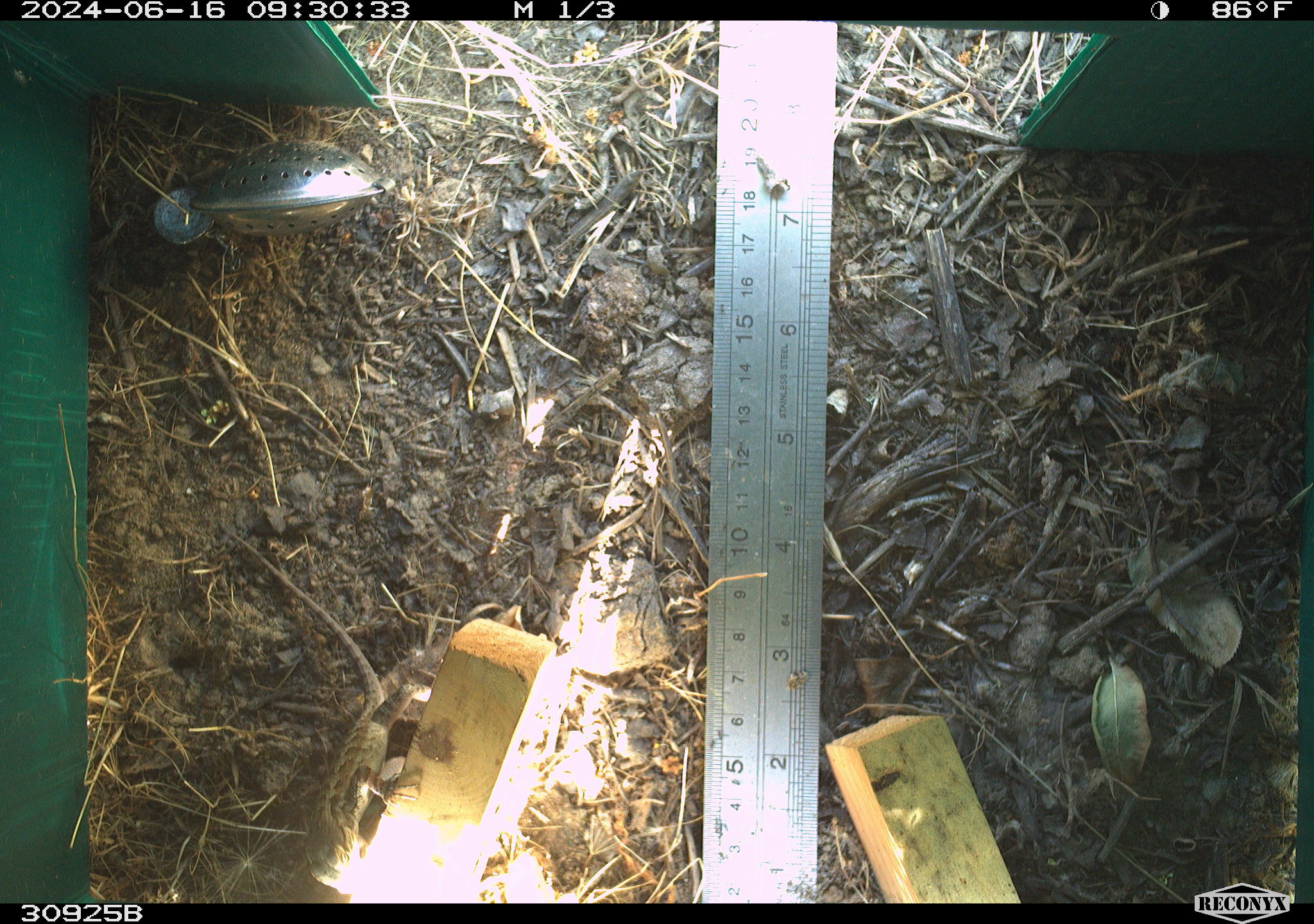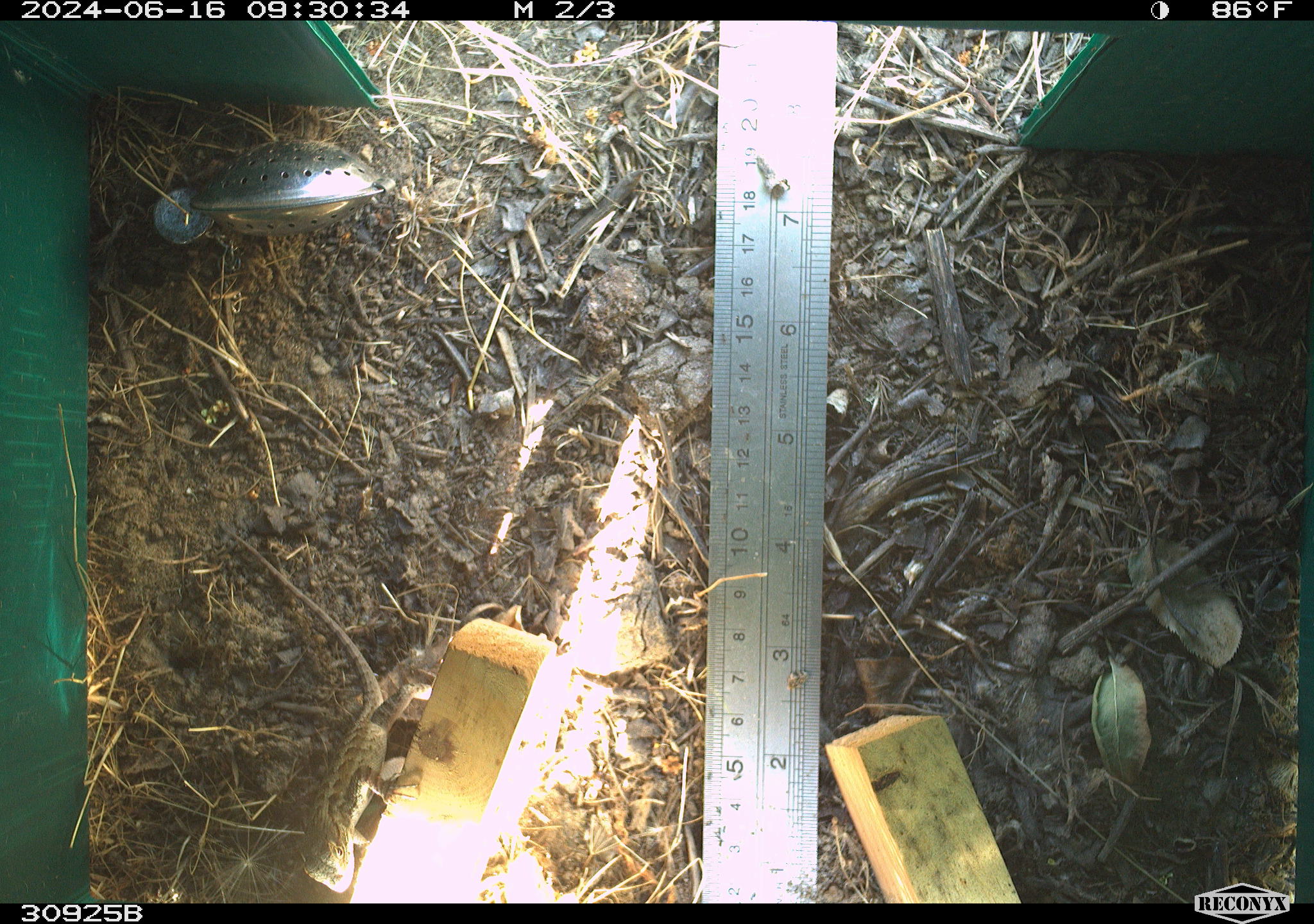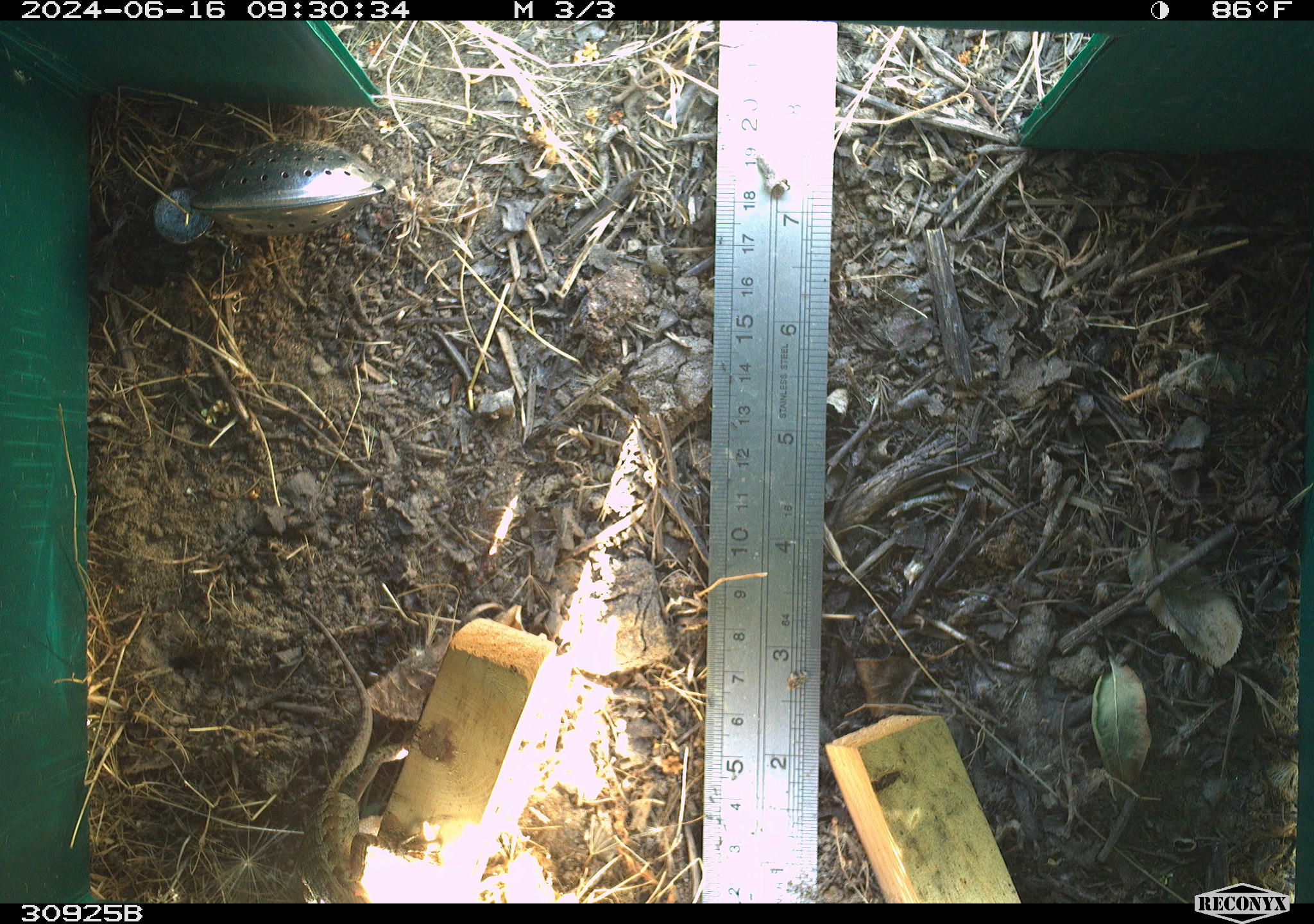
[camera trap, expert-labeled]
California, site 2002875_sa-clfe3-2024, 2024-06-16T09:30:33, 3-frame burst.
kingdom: Animalia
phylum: Chordata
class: Reptilia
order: Squamata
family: Phrynosomatidae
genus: Sceloporus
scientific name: Sceloporus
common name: spiny lizards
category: sceloporus species